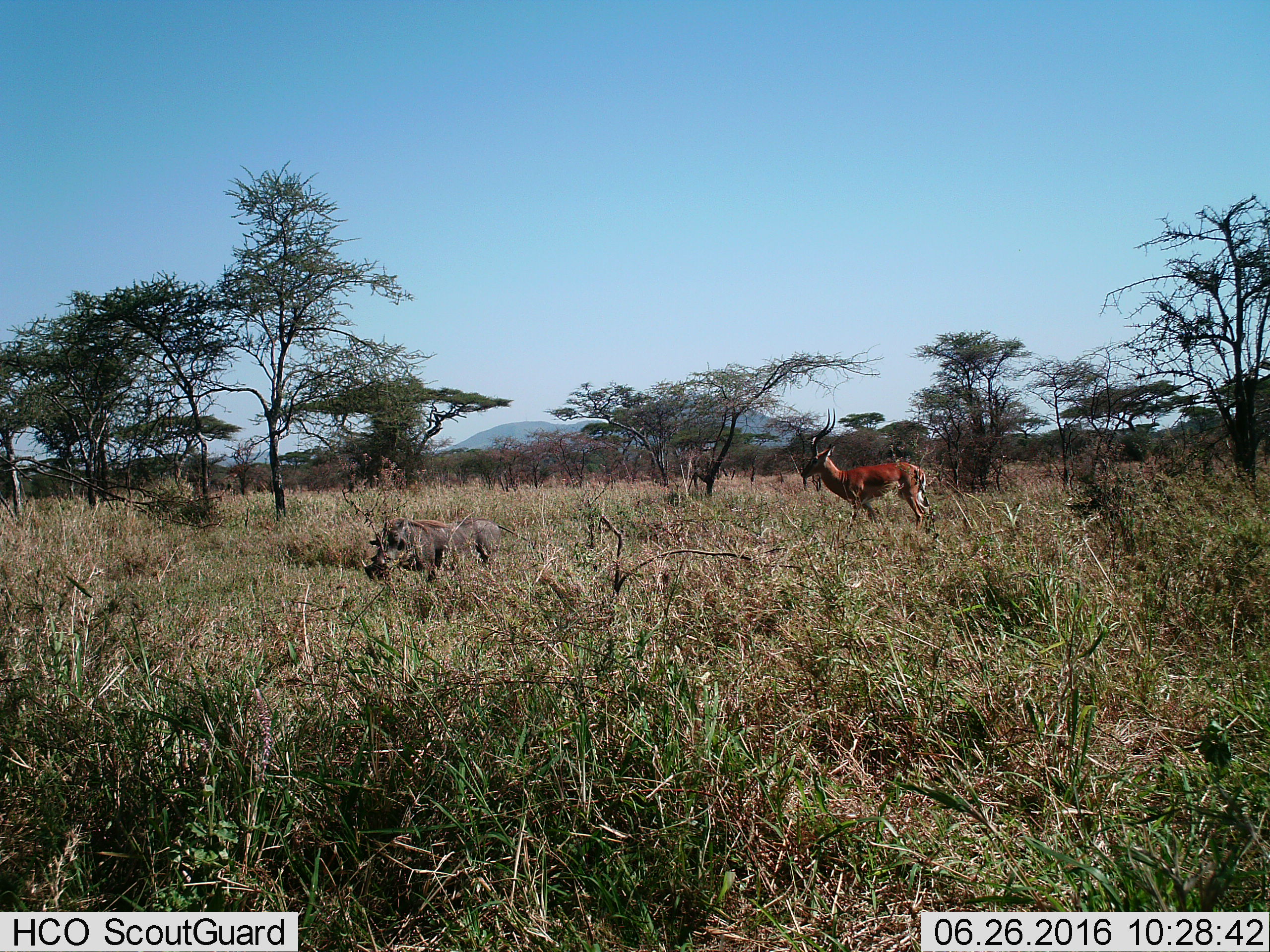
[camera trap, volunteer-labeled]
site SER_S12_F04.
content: unidentified animal